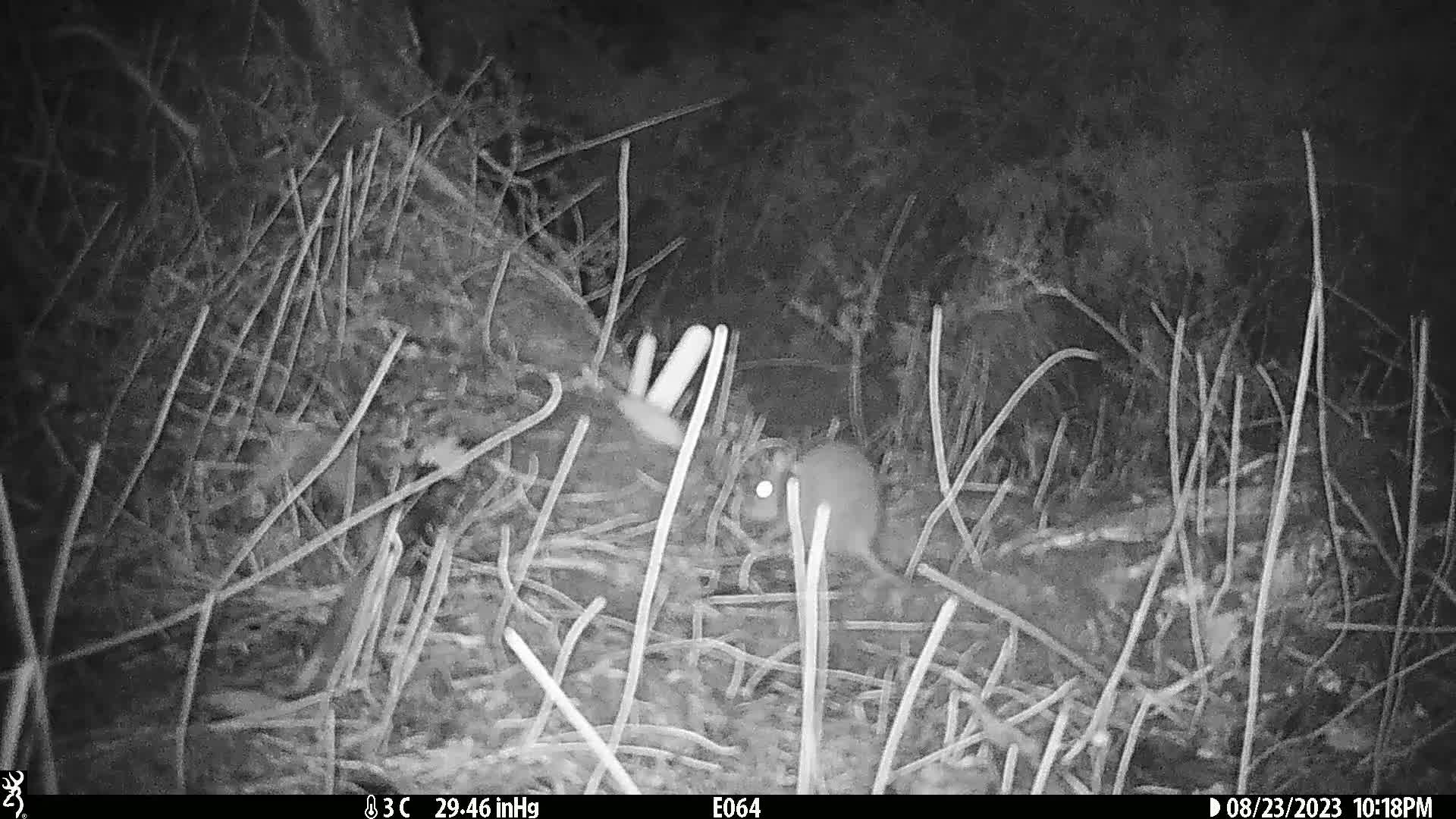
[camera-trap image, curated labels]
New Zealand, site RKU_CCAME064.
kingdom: Animalia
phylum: Chordata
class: Mammalia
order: Rodentia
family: Muridae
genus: Rattus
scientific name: Rattus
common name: rat